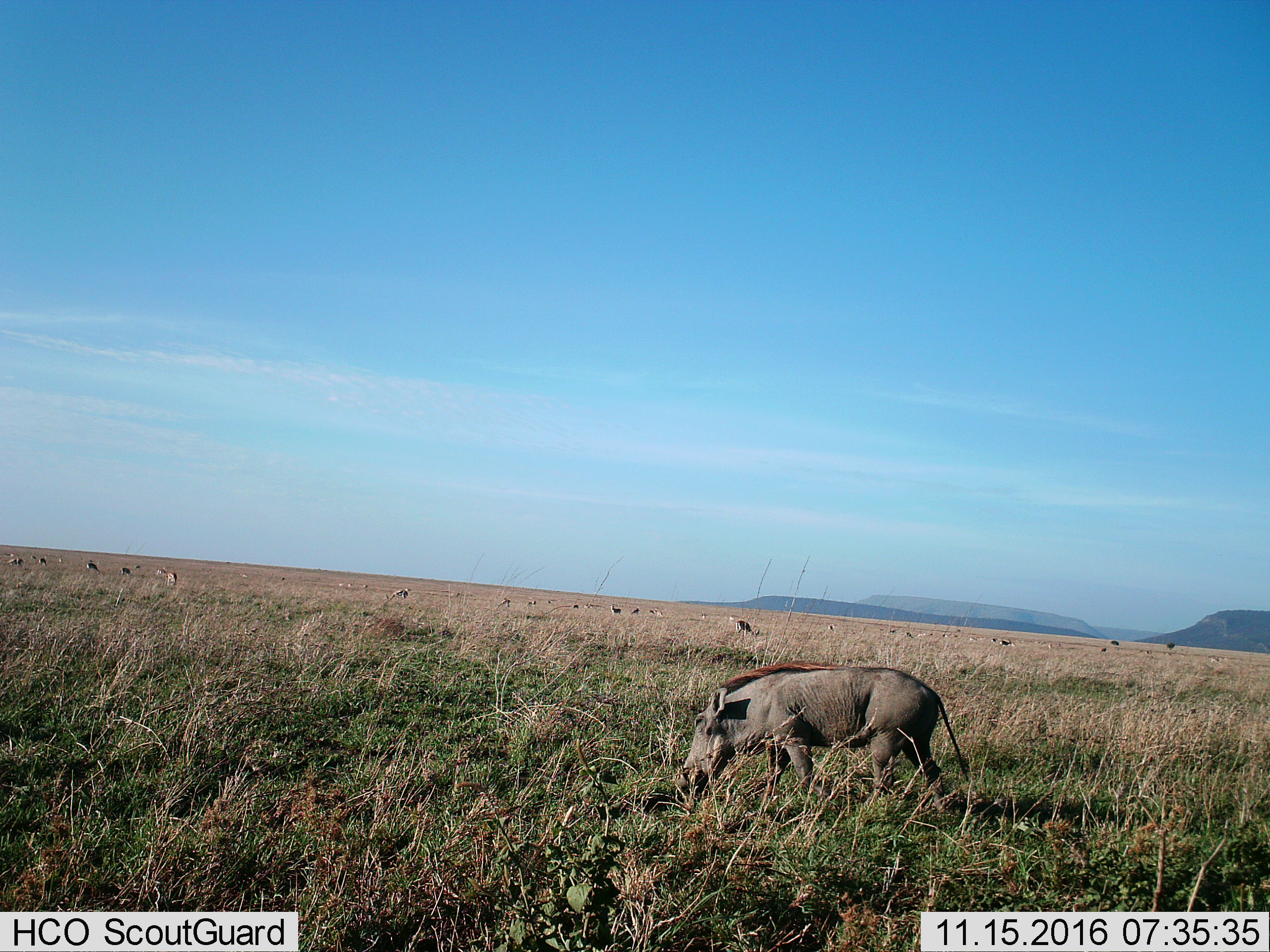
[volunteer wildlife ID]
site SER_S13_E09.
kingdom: Animalia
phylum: Chordata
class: Mammalia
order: Artiodactyla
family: Suidae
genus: Phacochoerus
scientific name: Phacochoerus africanus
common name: warthog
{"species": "warthog (Phacochoerus africanus)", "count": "1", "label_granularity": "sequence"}